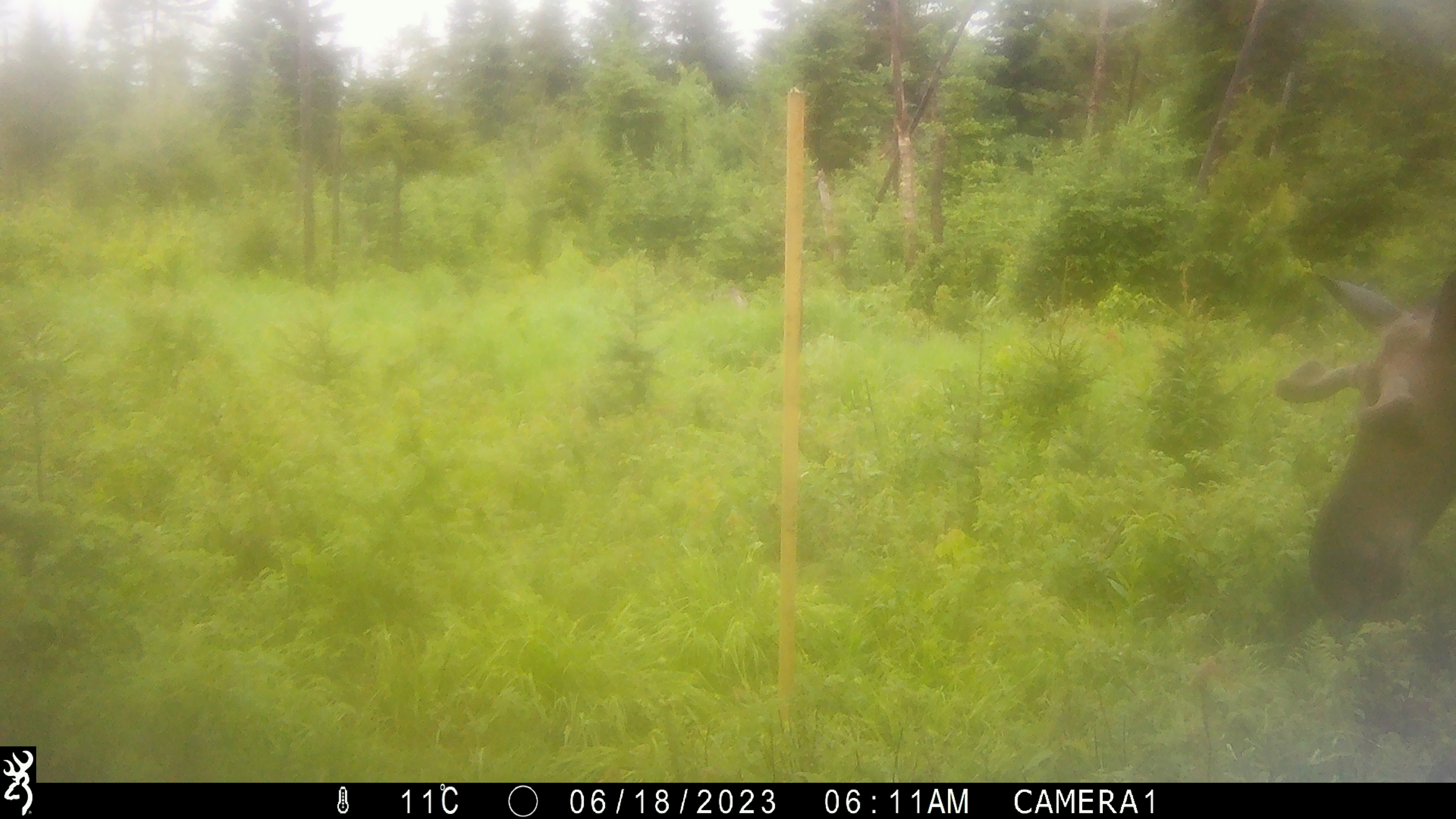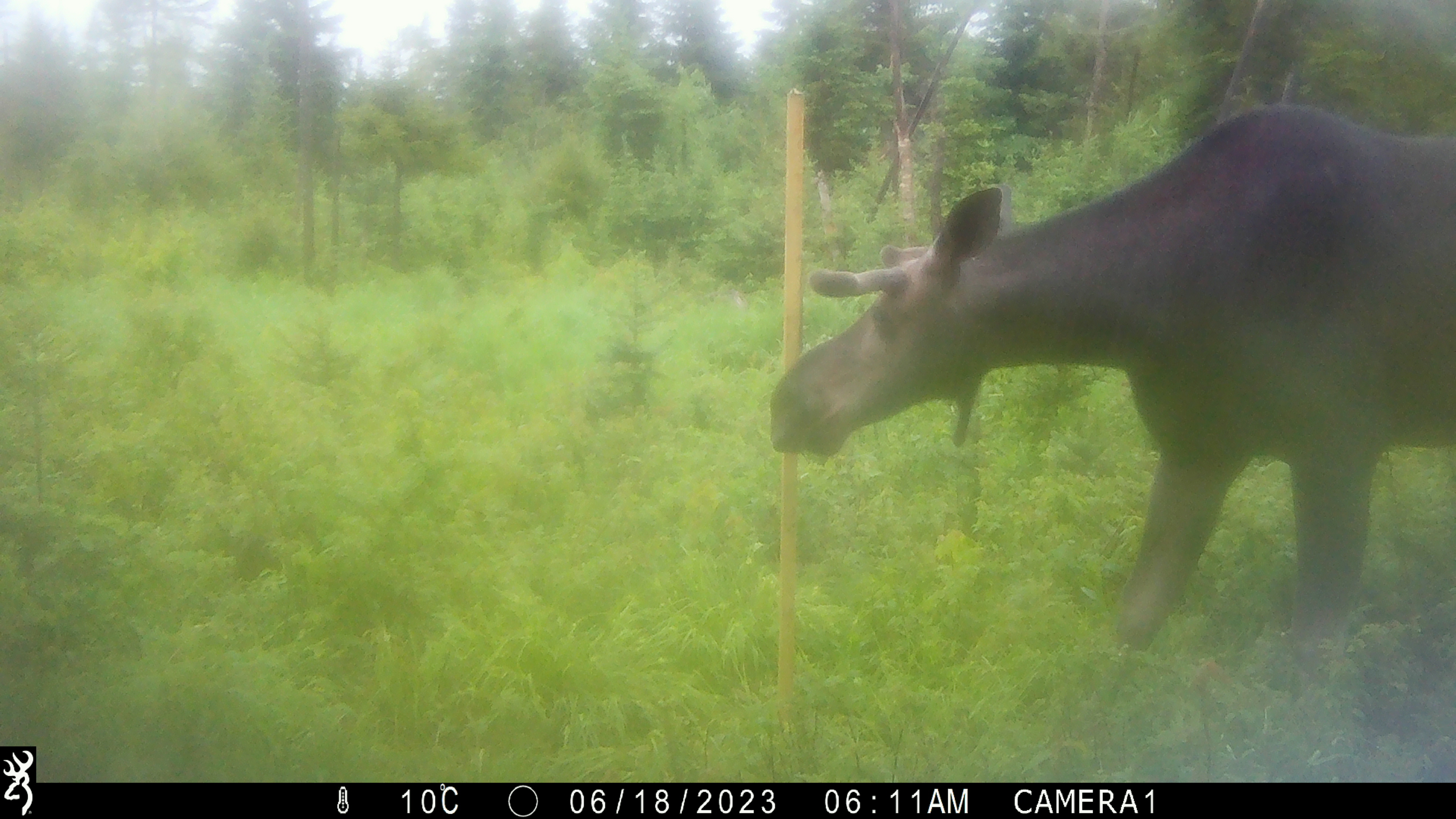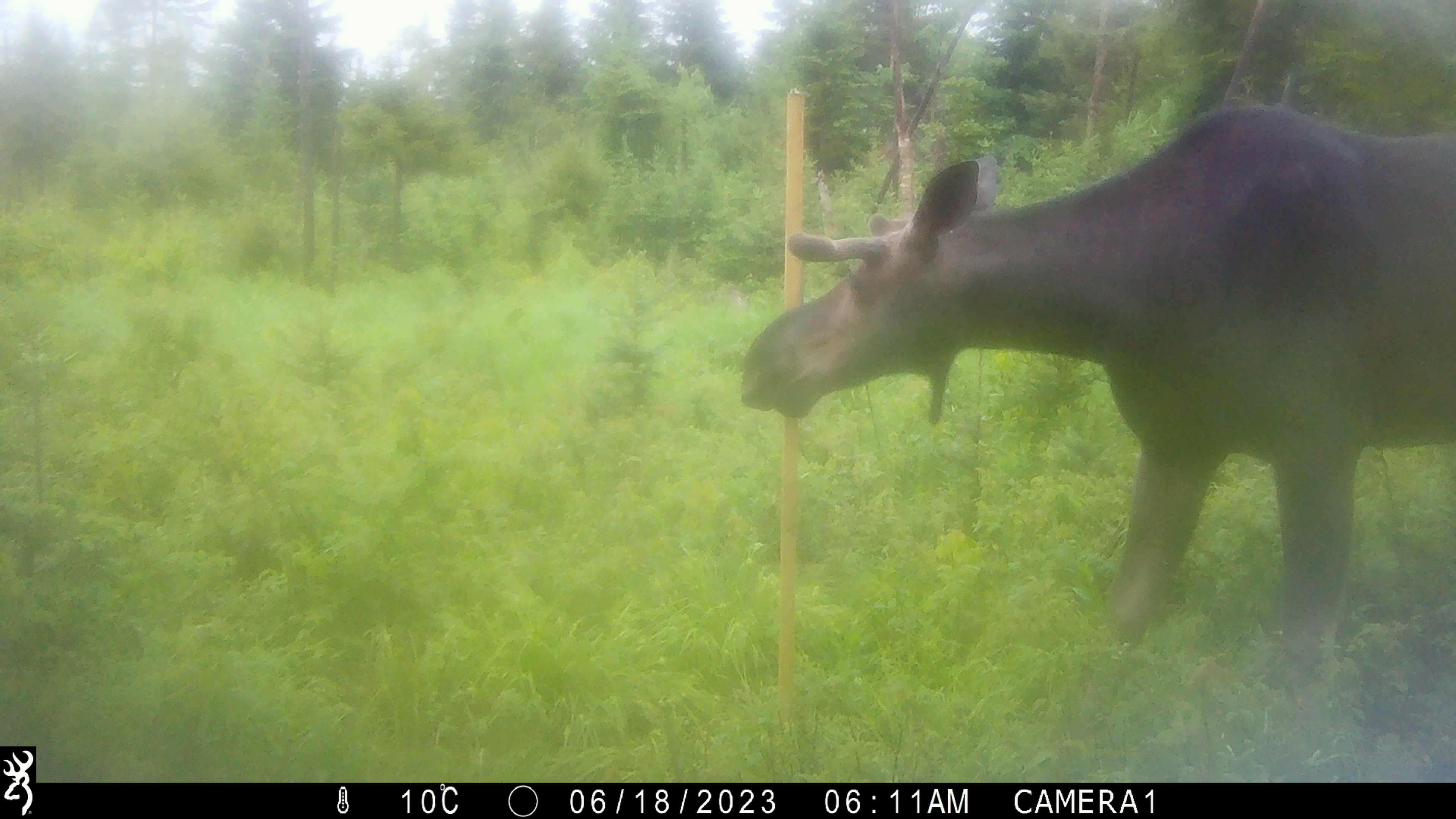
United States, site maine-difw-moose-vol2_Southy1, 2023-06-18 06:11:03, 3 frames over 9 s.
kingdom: Animalia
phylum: Chordata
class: Mammalia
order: Artiodactyla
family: Cervidae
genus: Alces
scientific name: Alces alces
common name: moose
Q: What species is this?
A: Moose (Alces alces).